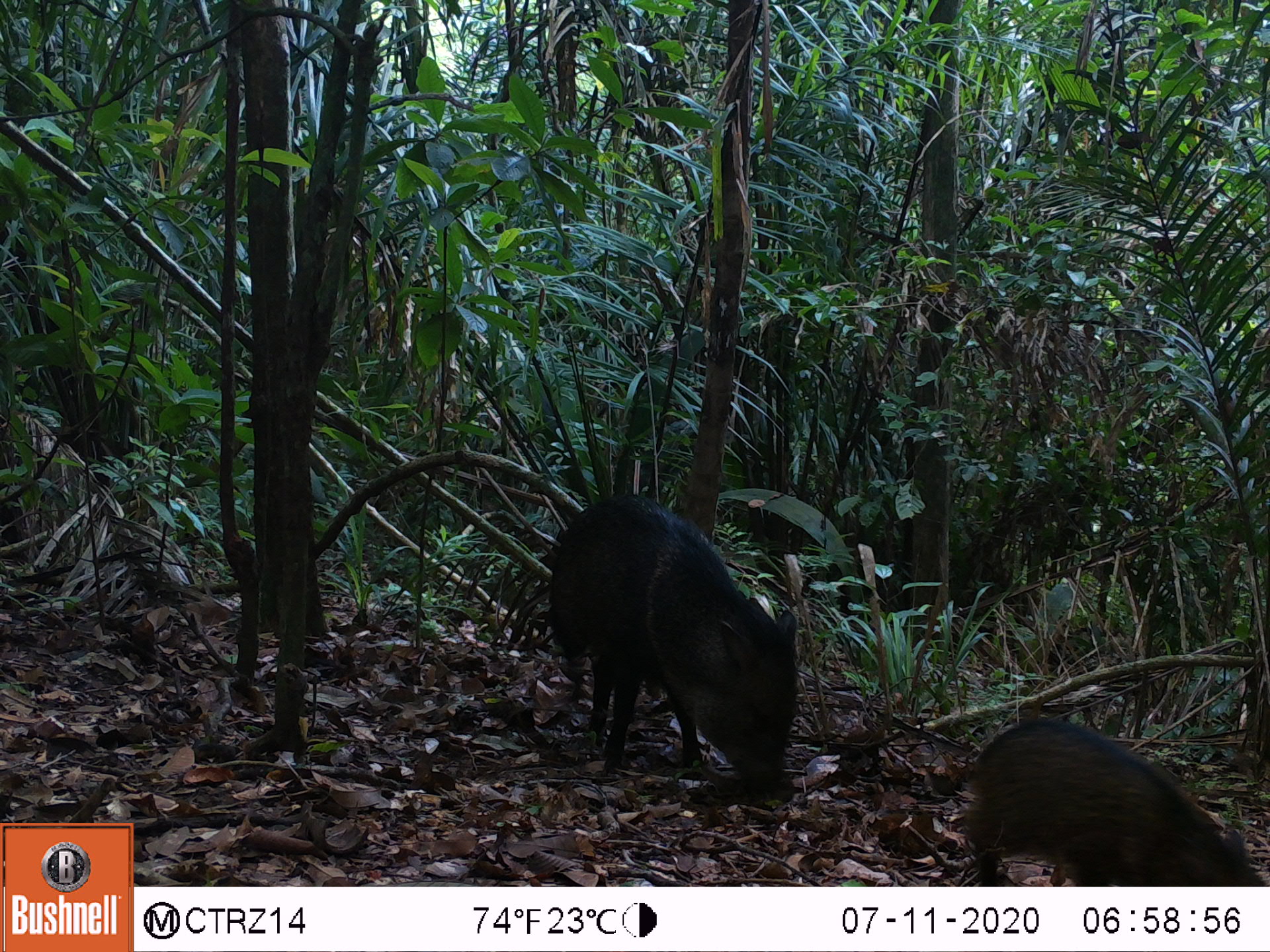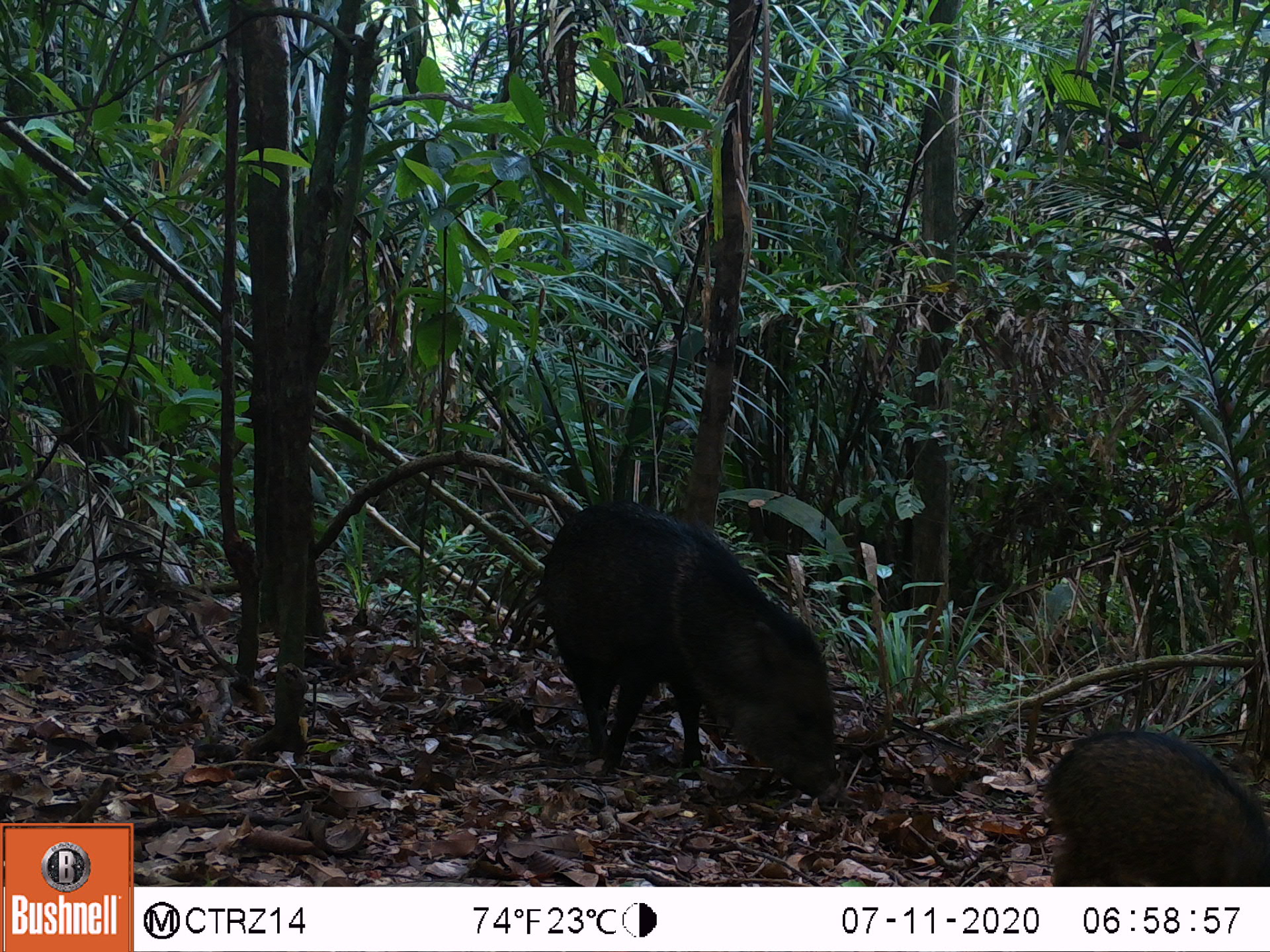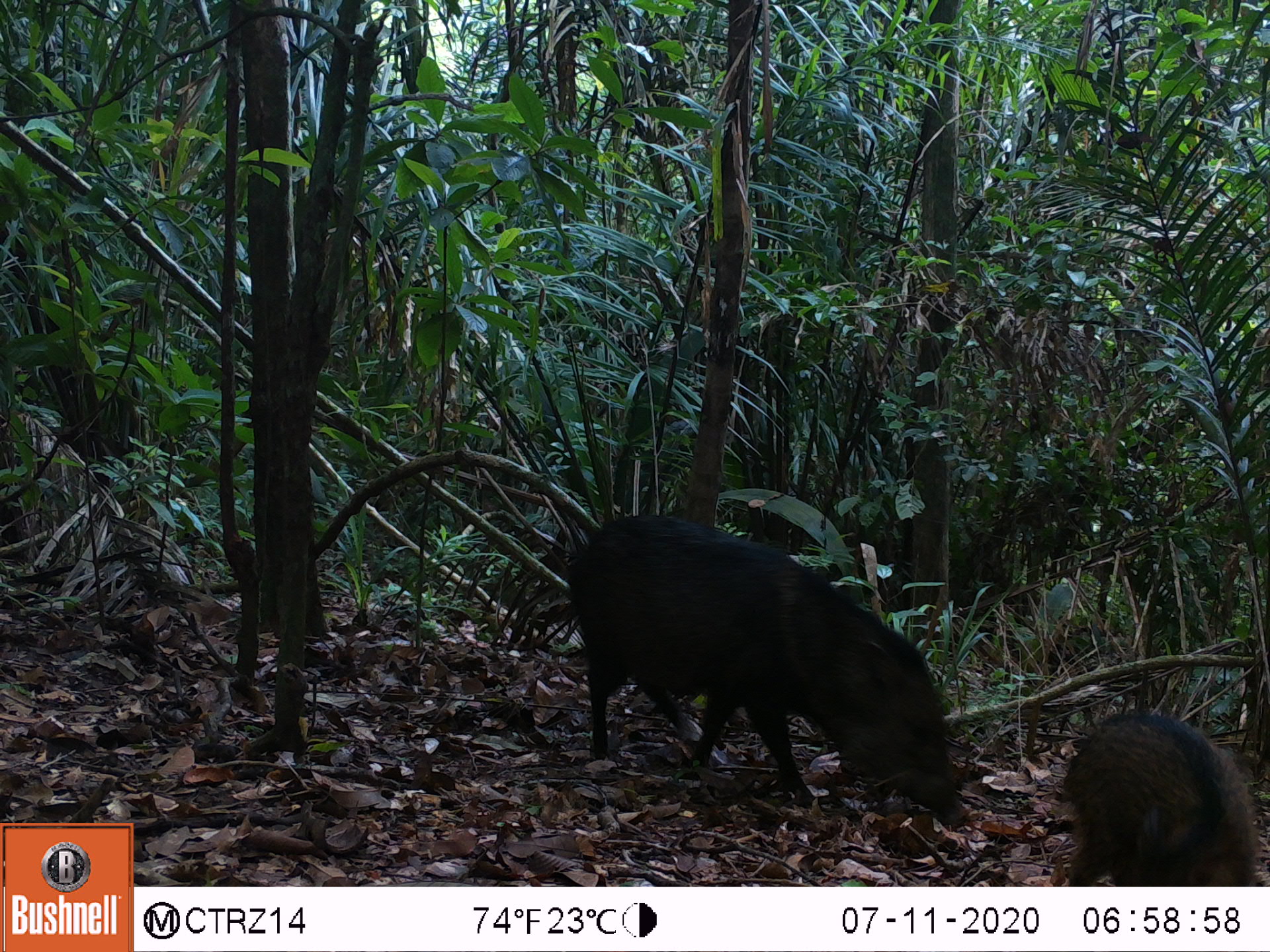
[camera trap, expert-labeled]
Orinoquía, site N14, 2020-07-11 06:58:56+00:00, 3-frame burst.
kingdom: Animalia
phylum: Chordata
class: Mammalia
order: Artiodactyla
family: Tayassuidae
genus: Pecari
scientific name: Pecari tajacu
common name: collared peccary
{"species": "collared peccary (Pecari tajacu)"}